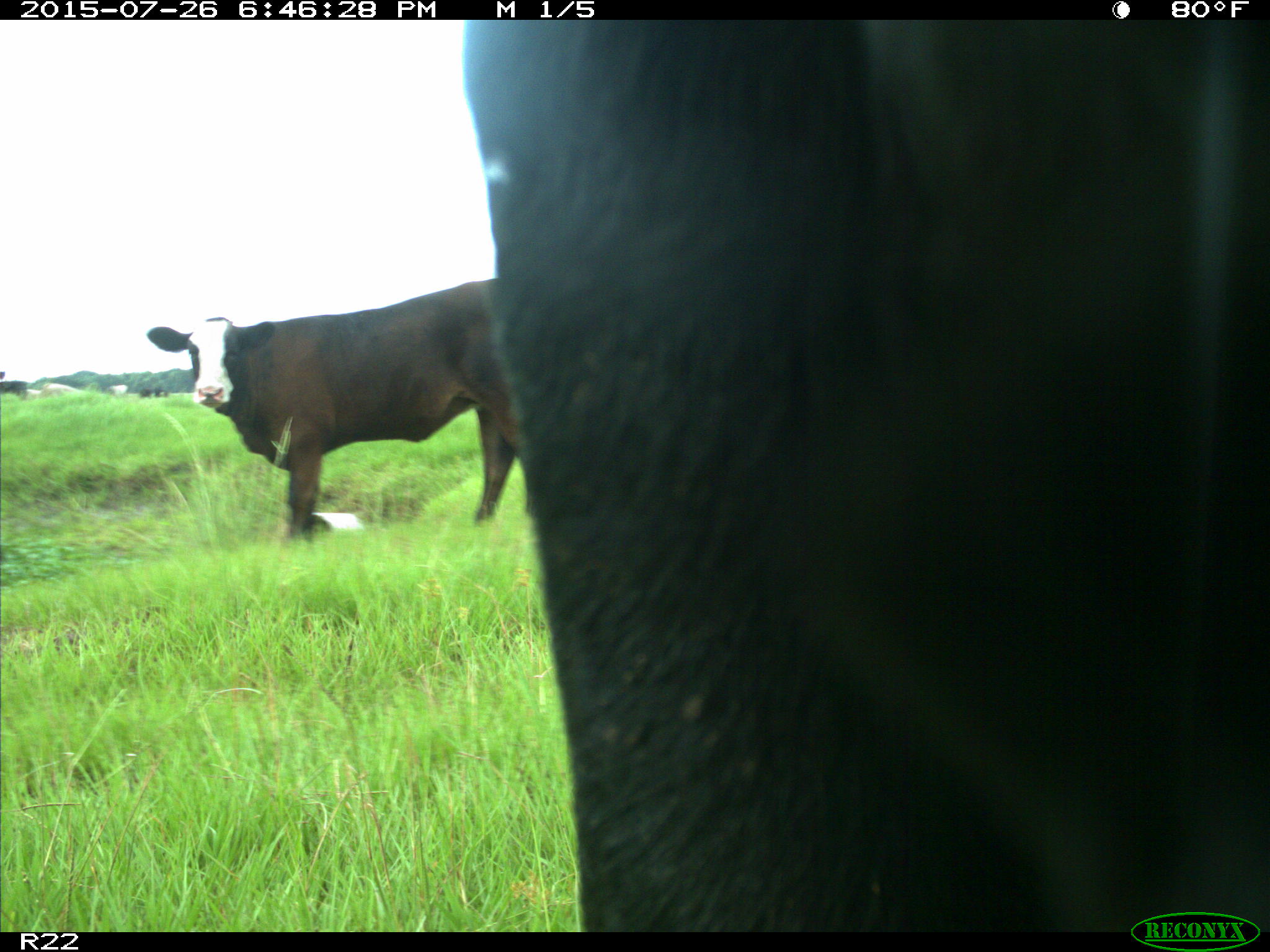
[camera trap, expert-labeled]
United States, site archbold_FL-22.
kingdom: Animalia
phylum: Chordata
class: Mammalia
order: Artiodactyla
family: Bovidae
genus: Bos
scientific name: Bos taurus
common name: domestic cow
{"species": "Bos taurus (domestic cow)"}